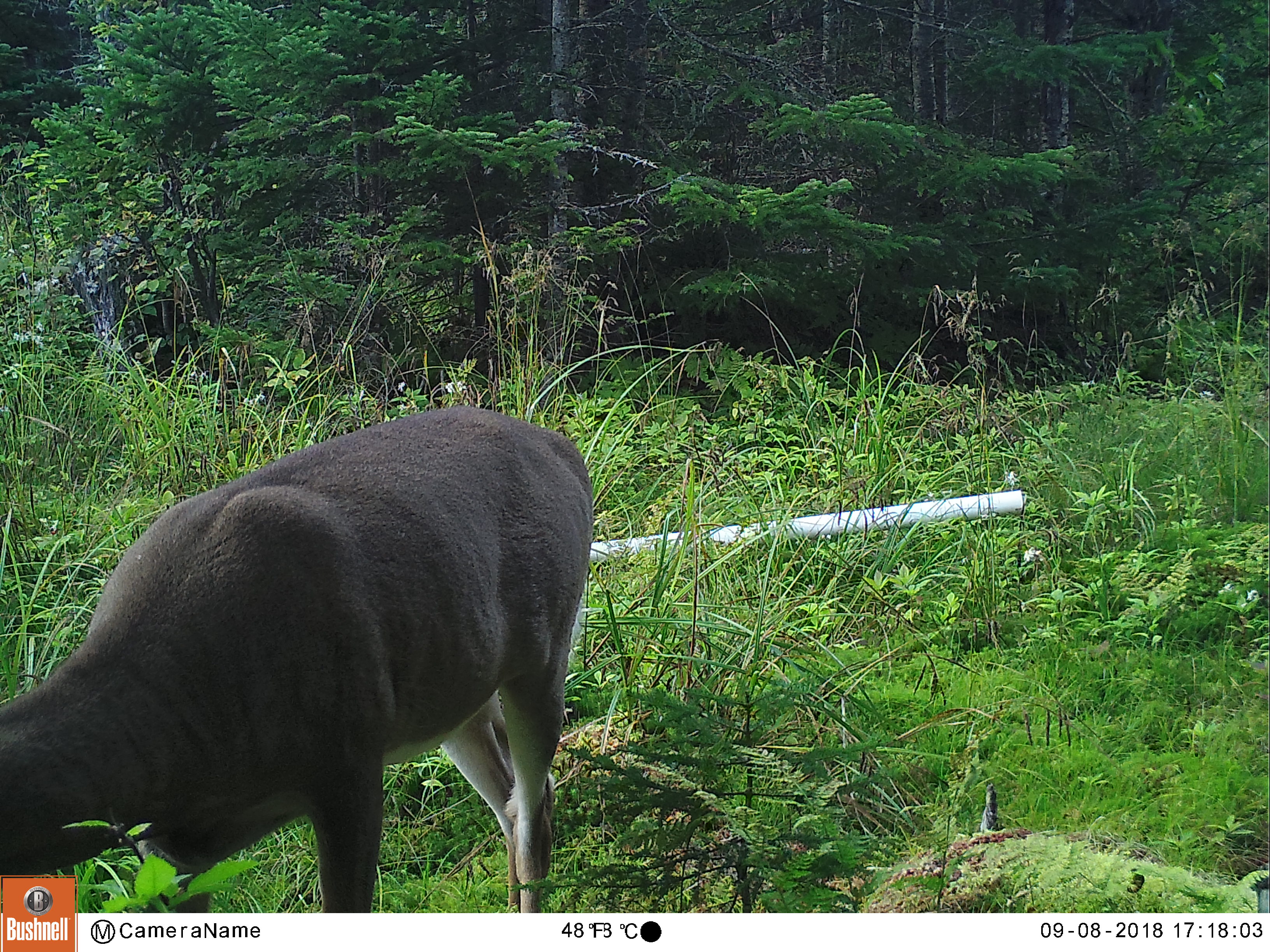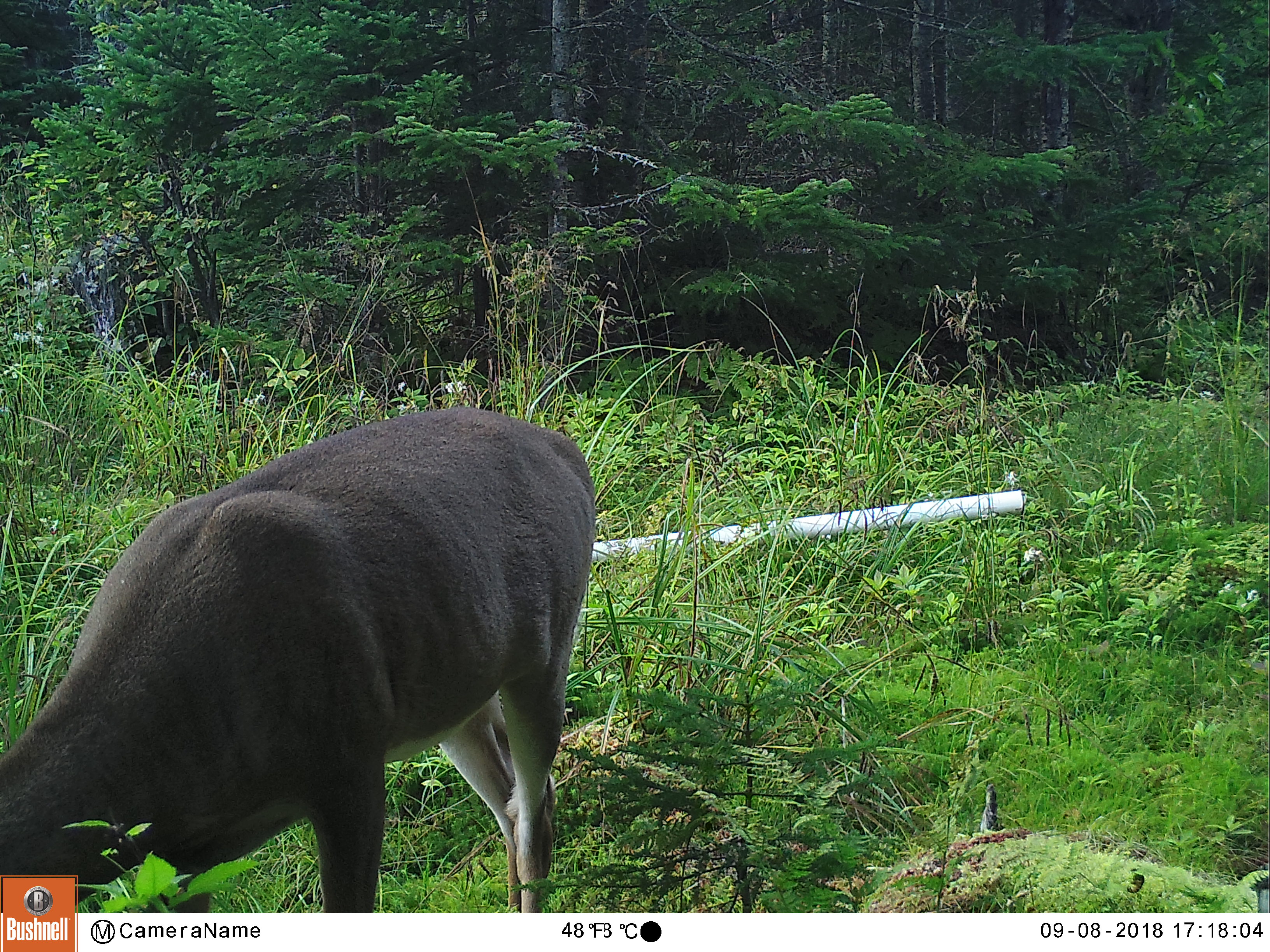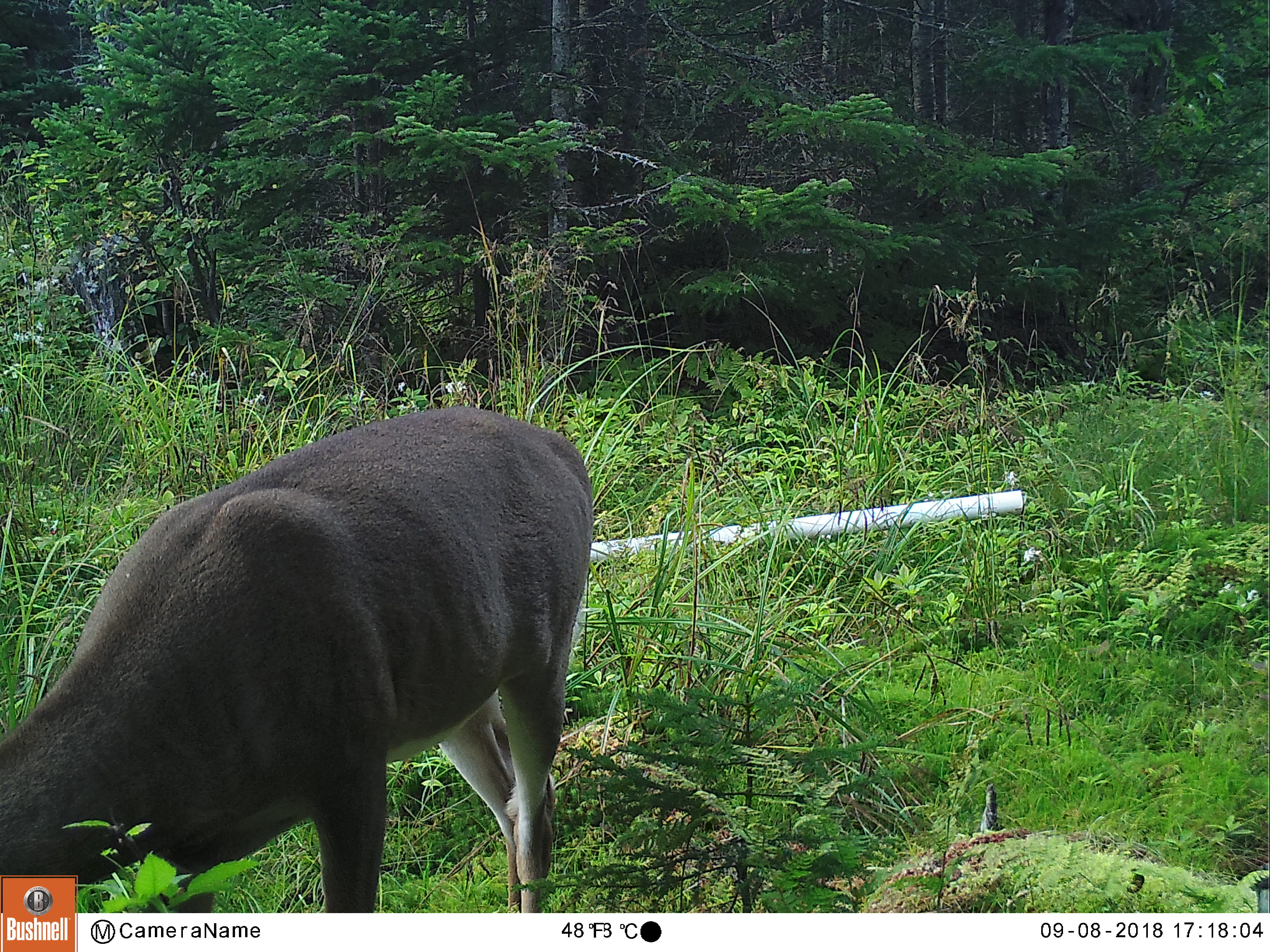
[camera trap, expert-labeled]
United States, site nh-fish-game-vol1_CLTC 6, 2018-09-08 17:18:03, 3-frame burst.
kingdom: Animalia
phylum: Chordata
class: Mammalia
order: Artiodactyla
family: Cervidae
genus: Odocoileus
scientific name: Odocoileus virginianus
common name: white-tailed deer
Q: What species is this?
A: White-tailed deer (Odocoileus virginianus).